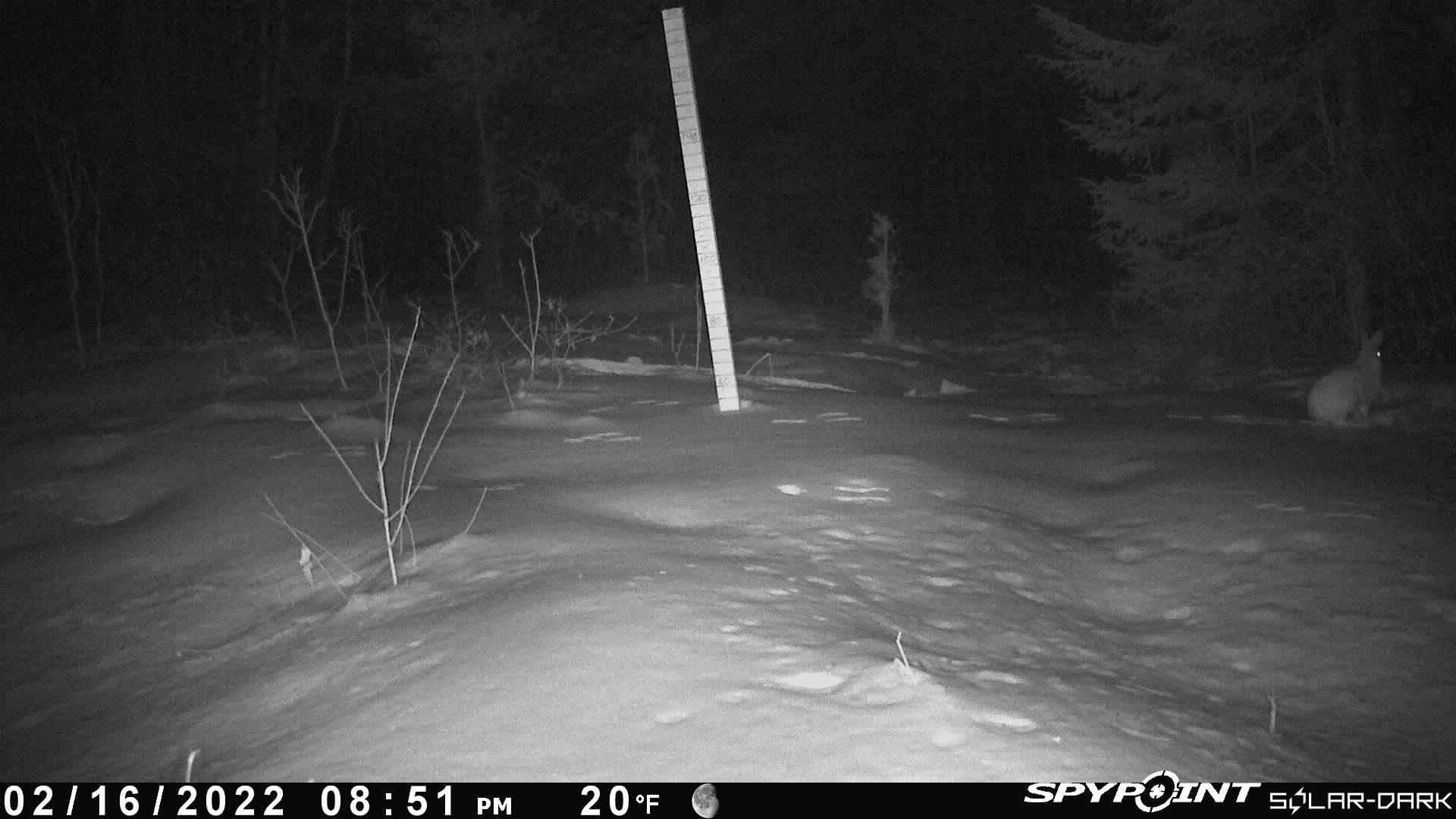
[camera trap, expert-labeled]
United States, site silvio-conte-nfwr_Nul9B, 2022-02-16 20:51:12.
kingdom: Animalia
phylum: Chordata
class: Mammalia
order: Lagomorpha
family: Leporidae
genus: Lepus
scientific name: Lepus americanus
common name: snowshoe hare